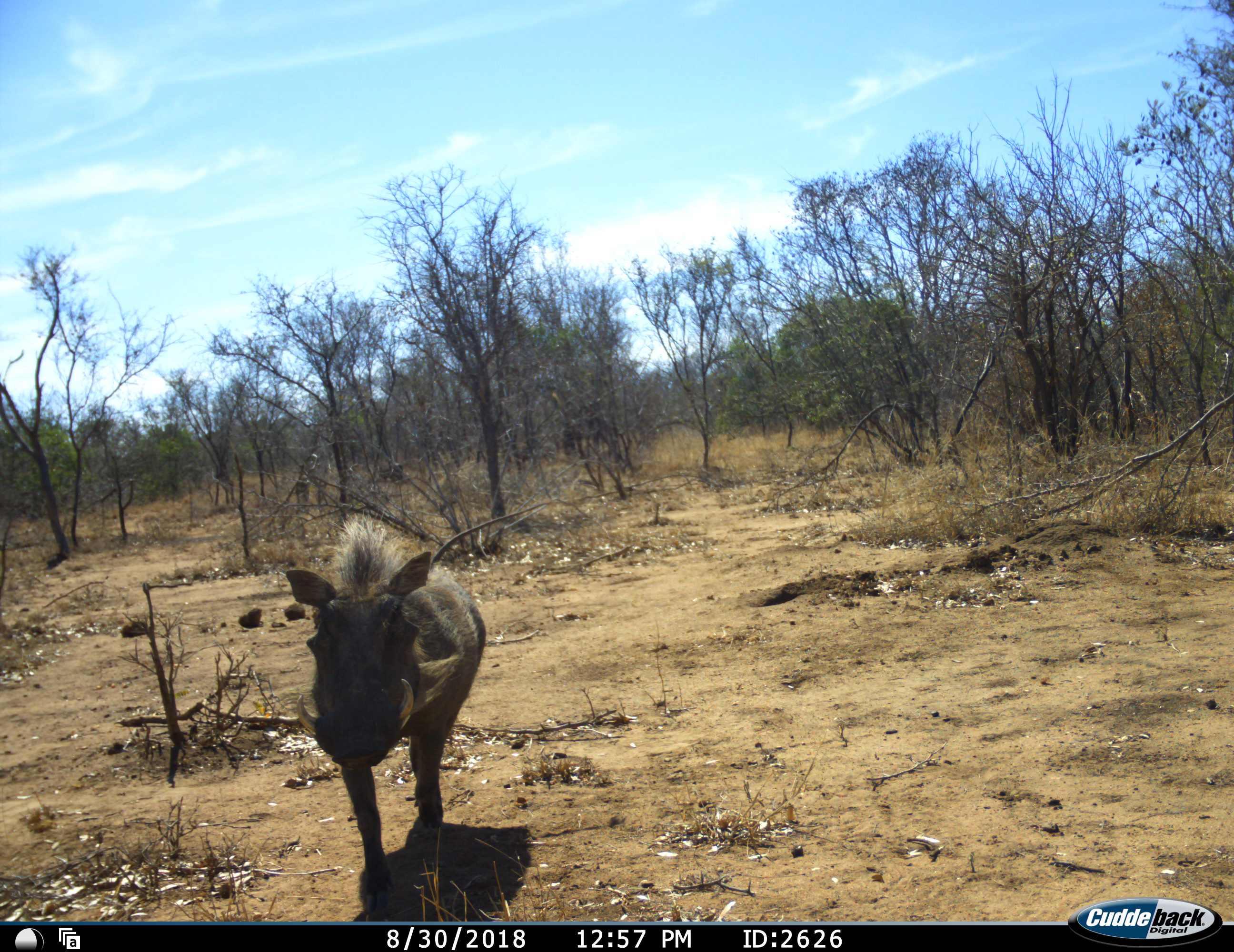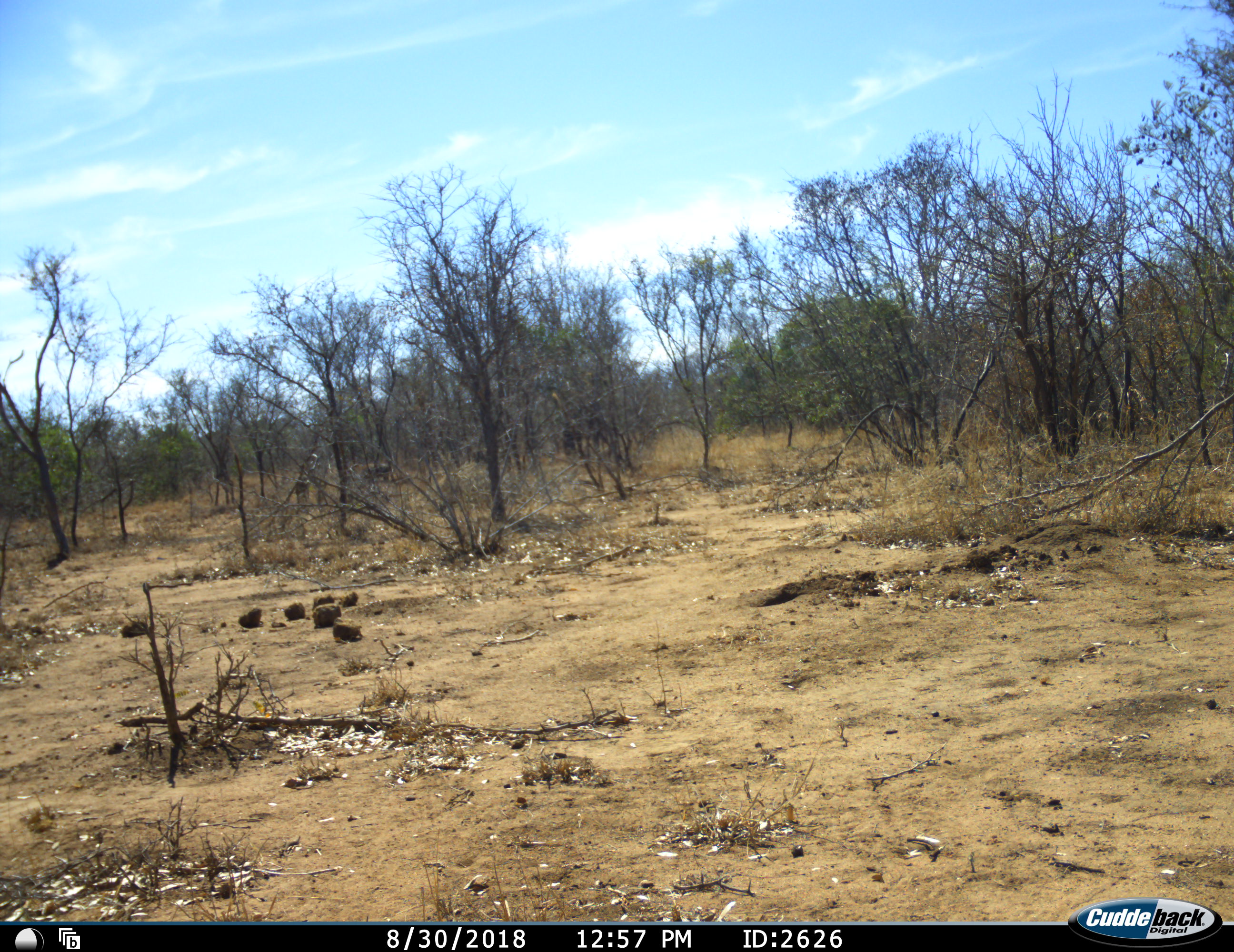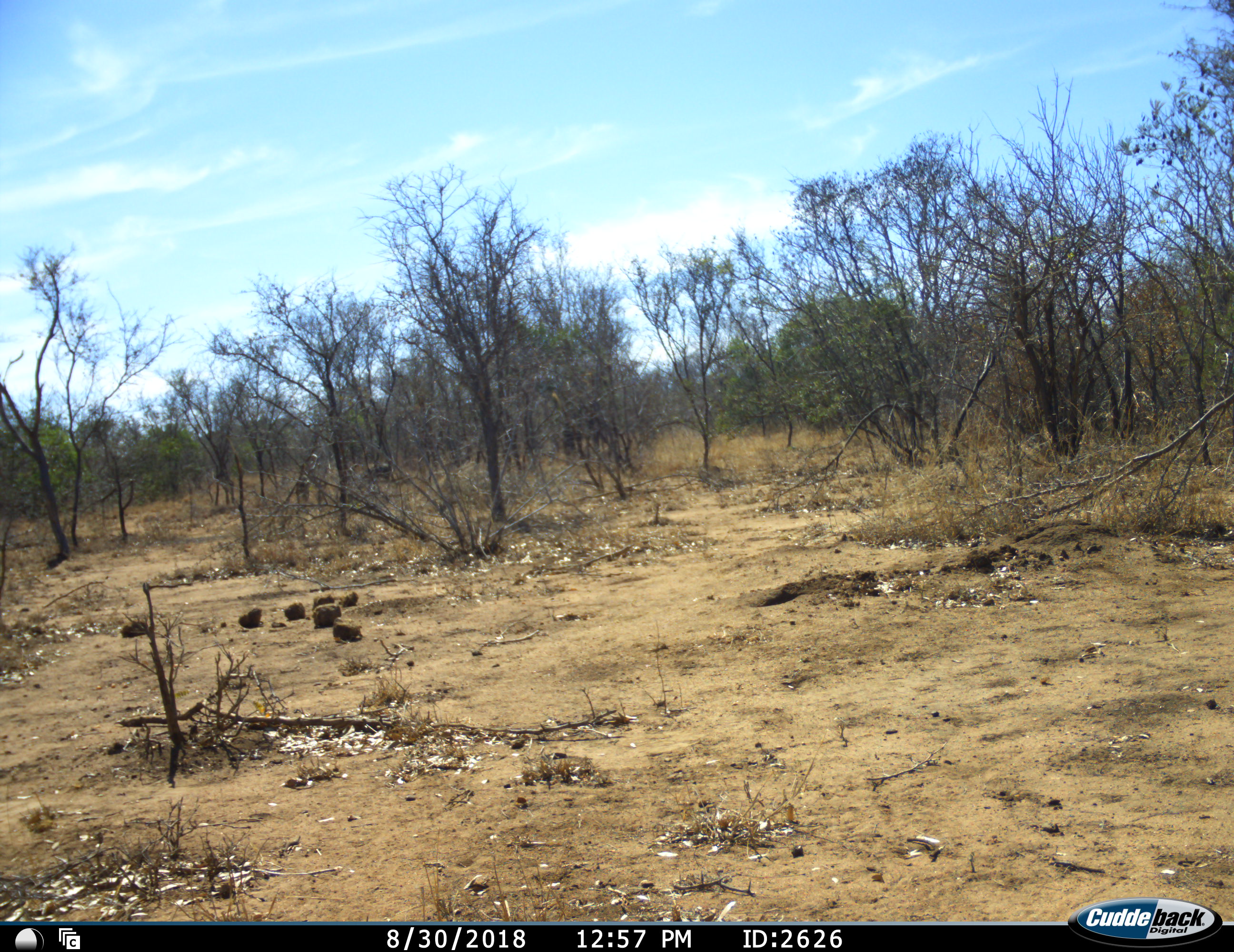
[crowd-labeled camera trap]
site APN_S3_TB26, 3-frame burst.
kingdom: Animalia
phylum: Chordata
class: Mammalia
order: Artiodactyla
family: Suidae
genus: Phacochoerus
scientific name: Phacochoerus africanus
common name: warthog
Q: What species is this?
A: Warthog (Phacochoerus africanus).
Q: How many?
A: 1.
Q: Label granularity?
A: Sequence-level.